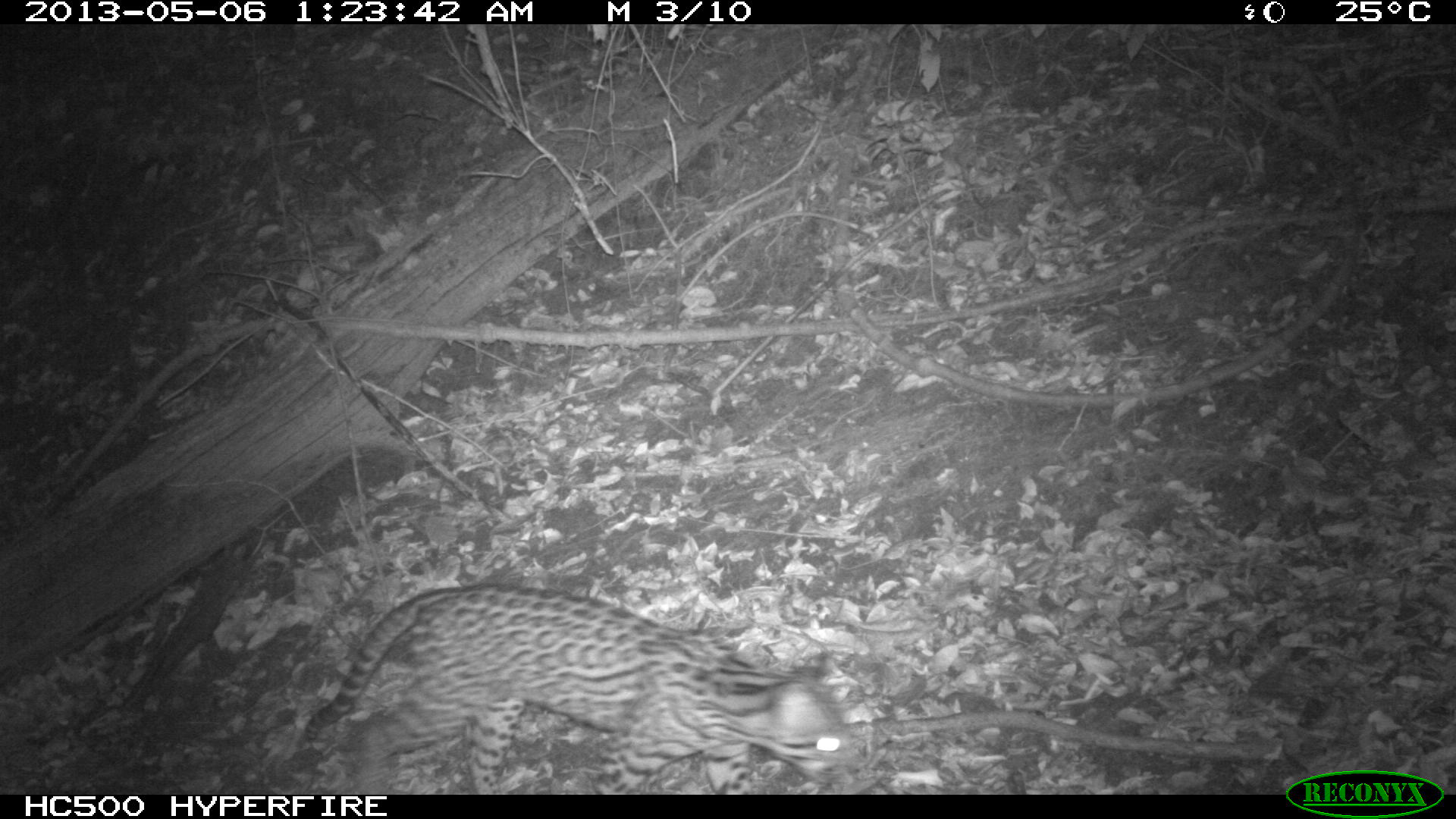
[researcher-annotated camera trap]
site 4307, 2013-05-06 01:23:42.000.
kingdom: Animalia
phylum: Chordata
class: Mammalia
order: Carnivora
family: Felidae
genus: Leopardus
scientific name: Leopardus pardalis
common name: ocelot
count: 1